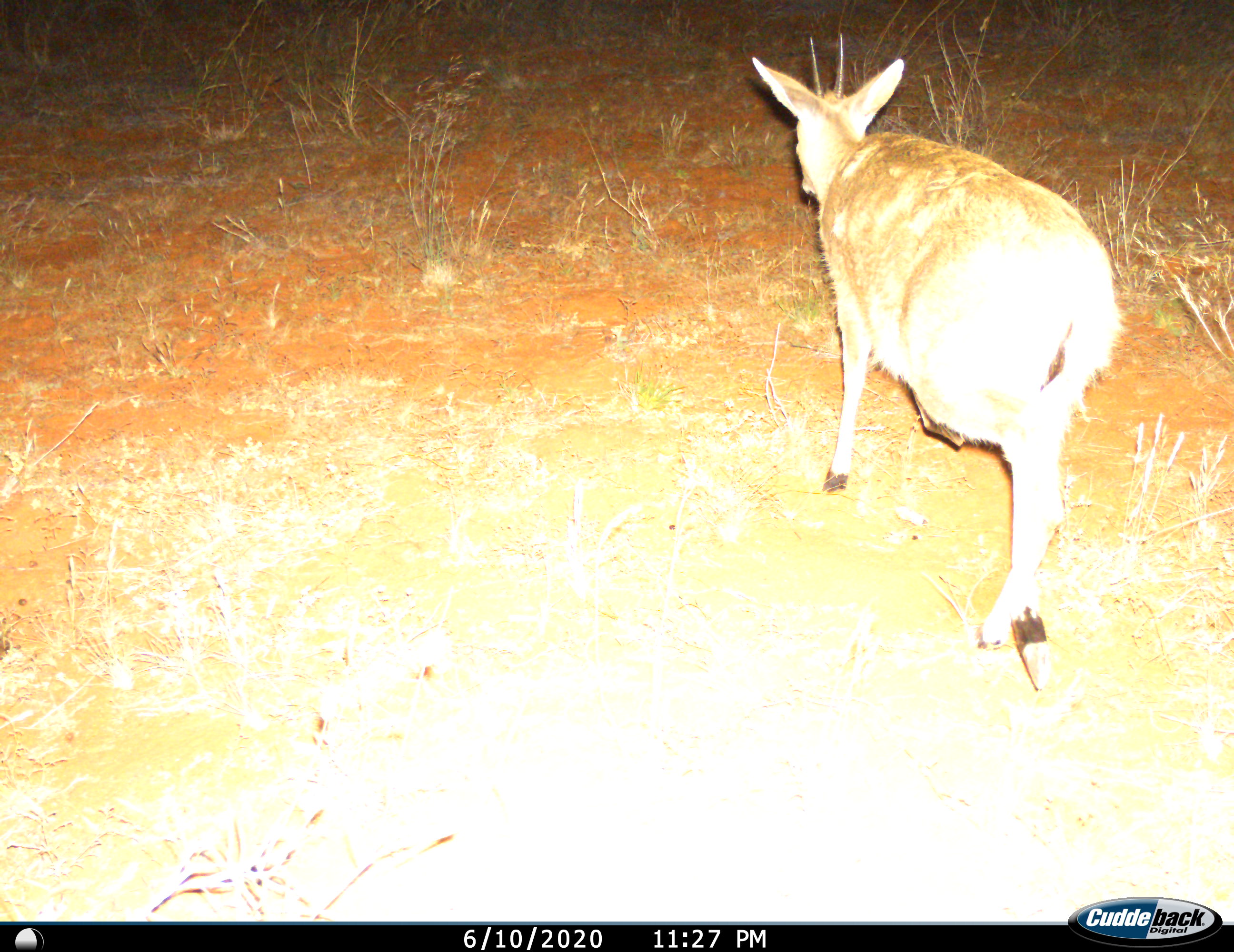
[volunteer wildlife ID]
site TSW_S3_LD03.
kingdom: Animalia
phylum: Chordata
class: Mammalia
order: Artiodactyla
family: Bovidae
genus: Sylvicapra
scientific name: Sylvicapra grimmia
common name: common duiker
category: duikercommongrey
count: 1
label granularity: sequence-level